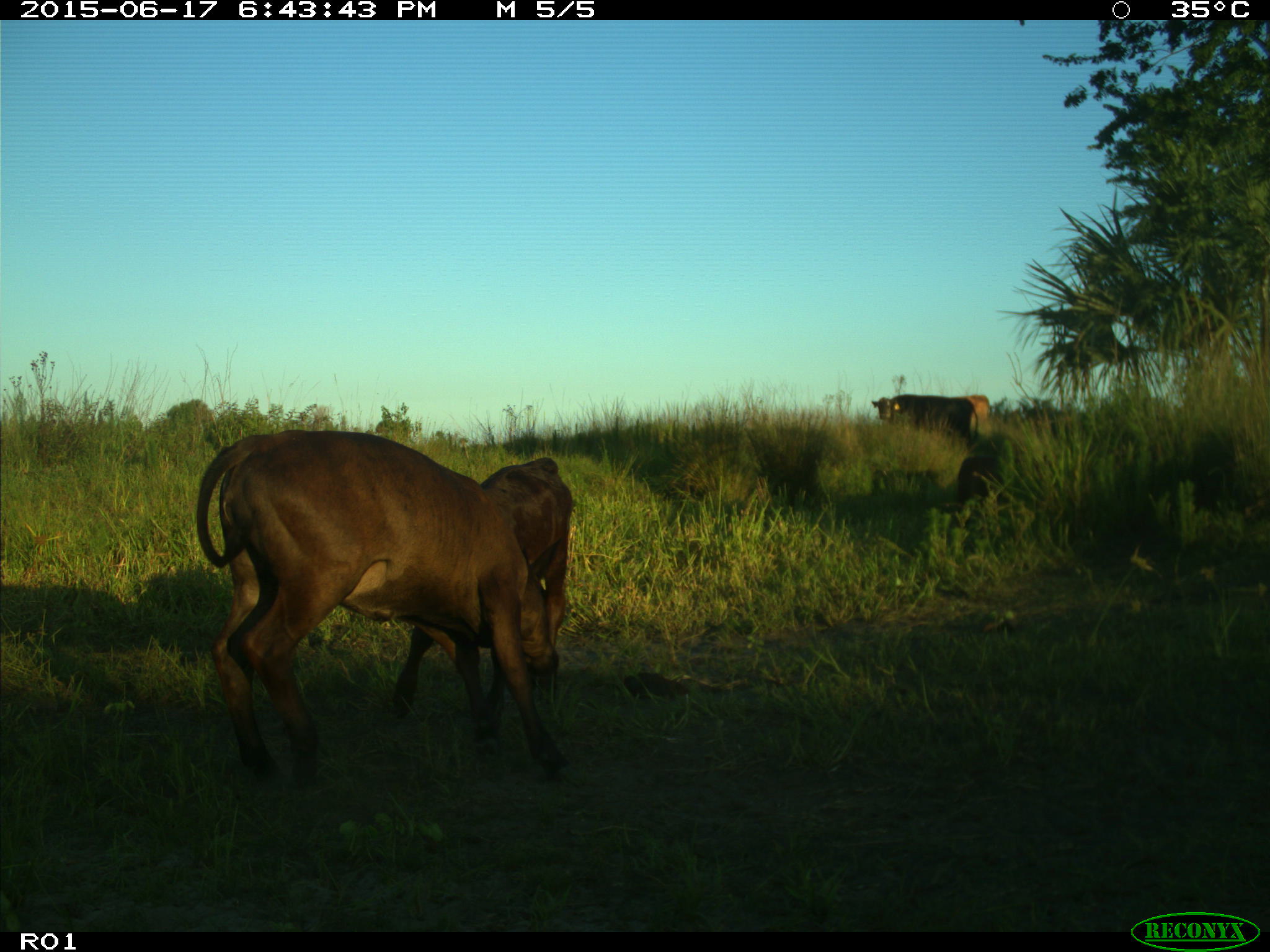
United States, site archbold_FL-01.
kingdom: Animalia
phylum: Chordata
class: Mammalia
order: Artiodactyla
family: Bovidae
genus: Bos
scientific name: Bos taurus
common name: domestic cow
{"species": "Bos taurus (domestic cow)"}